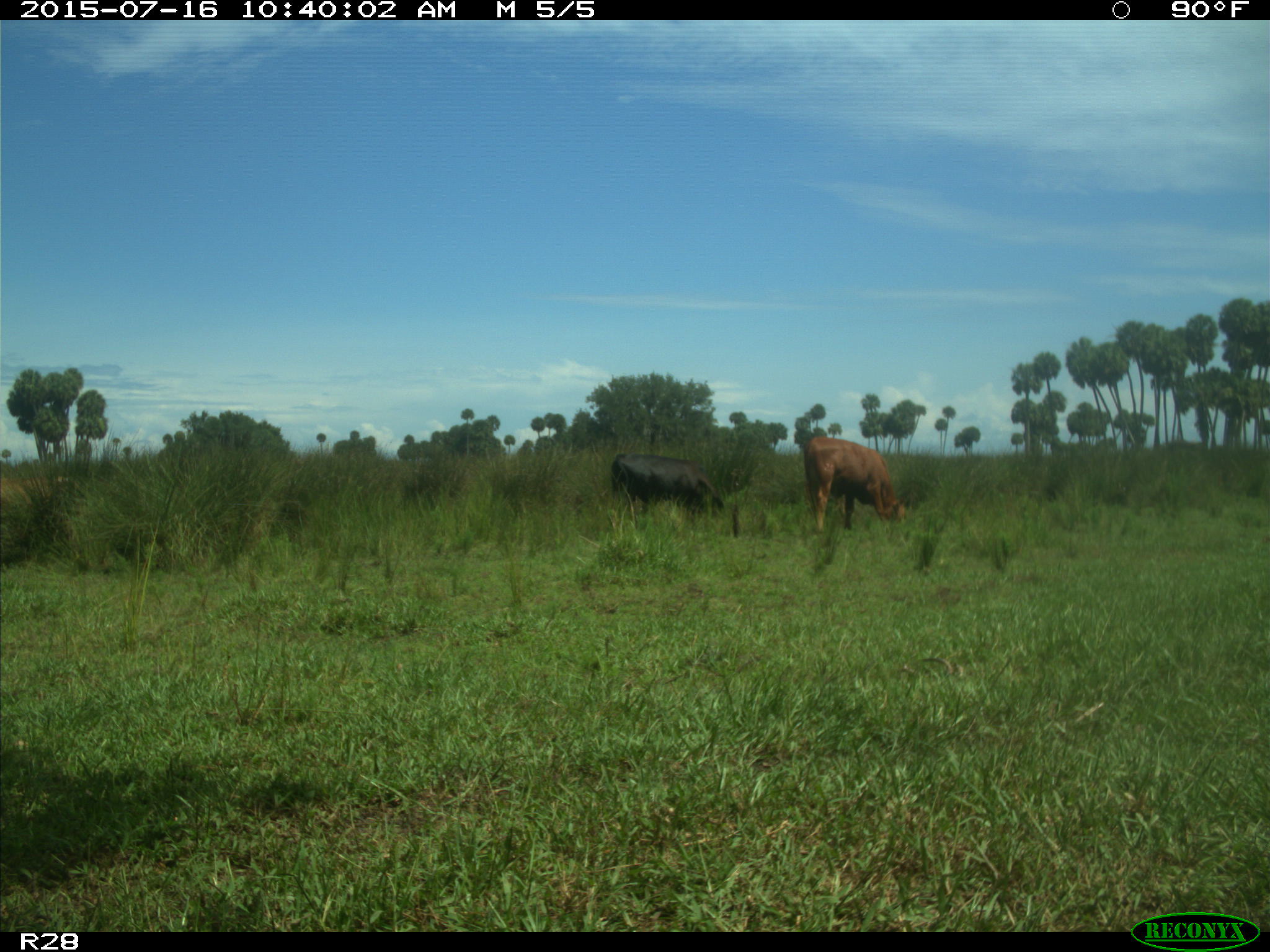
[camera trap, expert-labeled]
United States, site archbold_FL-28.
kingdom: Animalia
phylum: Chordata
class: Mammalia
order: Artiodactyla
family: Bovidae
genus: Bos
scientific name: Bos taurus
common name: domestic cow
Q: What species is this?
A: Bos taurus (domestic cow).